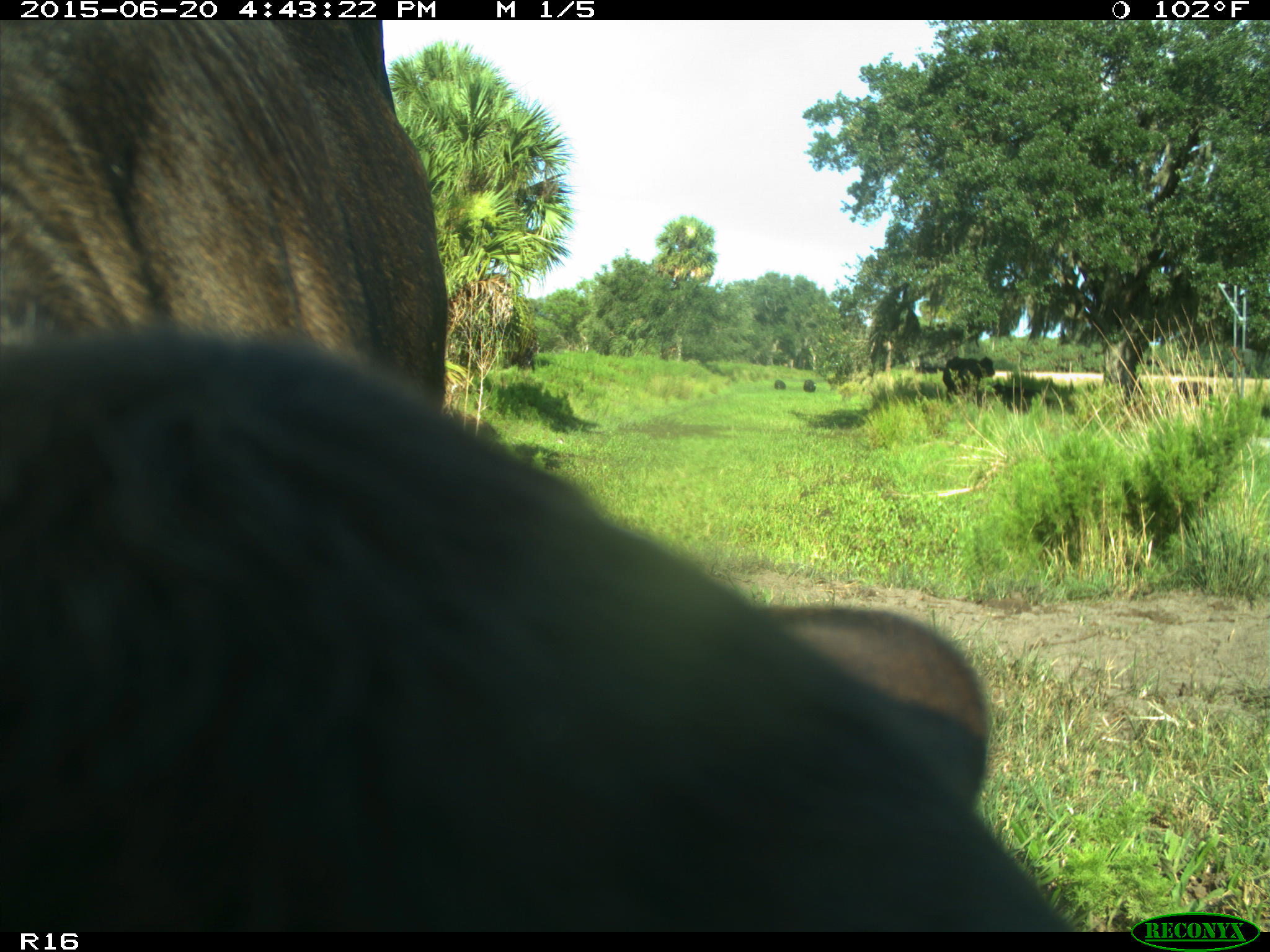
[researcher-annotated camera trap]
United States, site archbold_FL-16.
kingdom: Animalia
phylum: Chordata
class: Mammalia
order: Artiodactyla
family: Bovidae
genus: Bos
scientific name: Bos taurus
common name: domestic cow